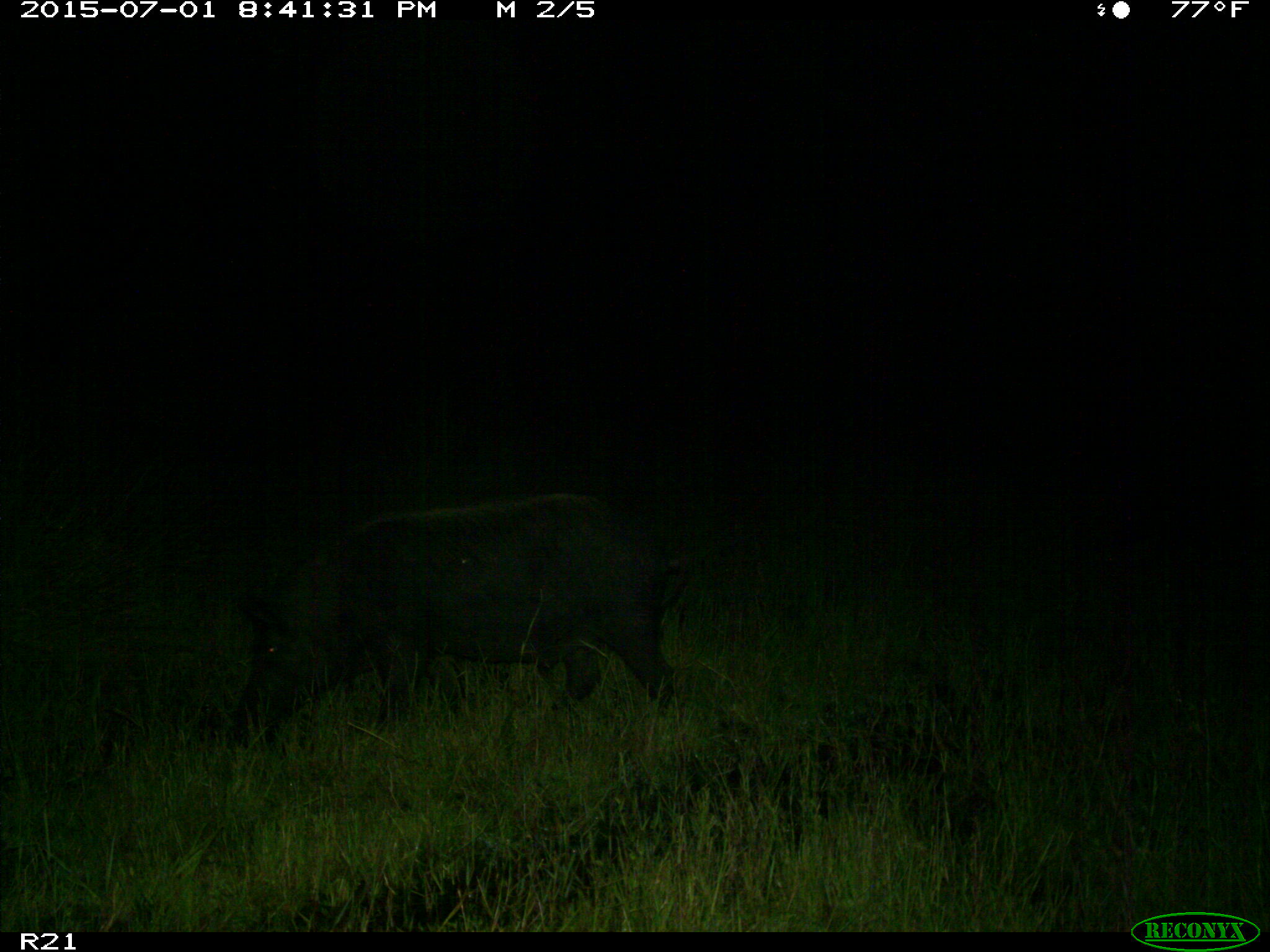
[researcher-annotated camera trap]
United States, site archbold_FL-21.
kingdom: Animalia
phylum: Chordata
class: Mammalia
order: Artiodactyla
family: Suidae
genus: Sus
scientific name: Sus scrofa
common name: wild boar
Sus scrofa (wild boar).